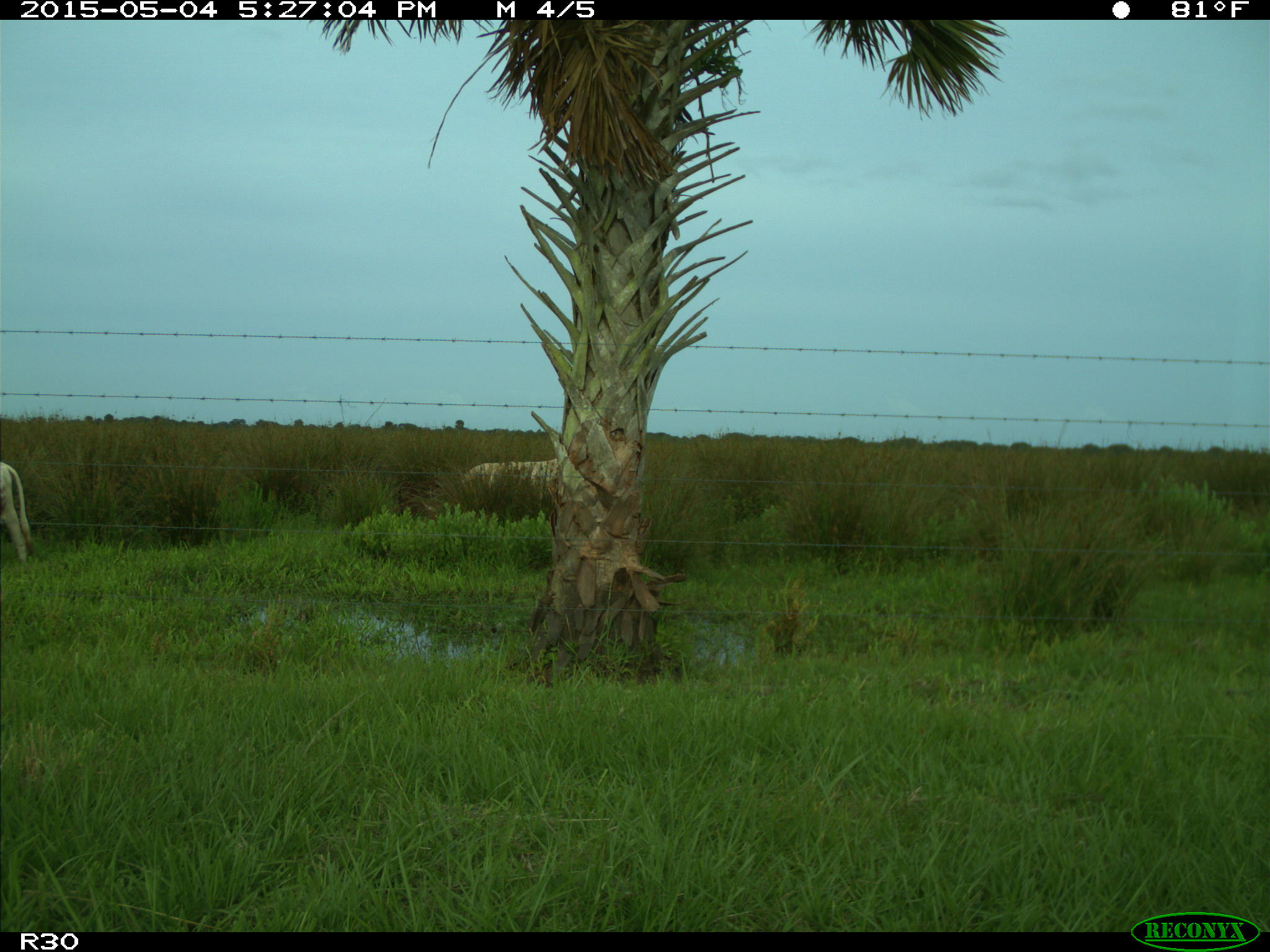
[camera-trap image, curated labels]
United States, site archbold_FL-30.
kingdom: Animalia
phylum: Chordata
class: Mammalia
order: Artiodactyla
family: Bovidae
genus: Bos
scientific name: Bos taurus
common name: domestic cow